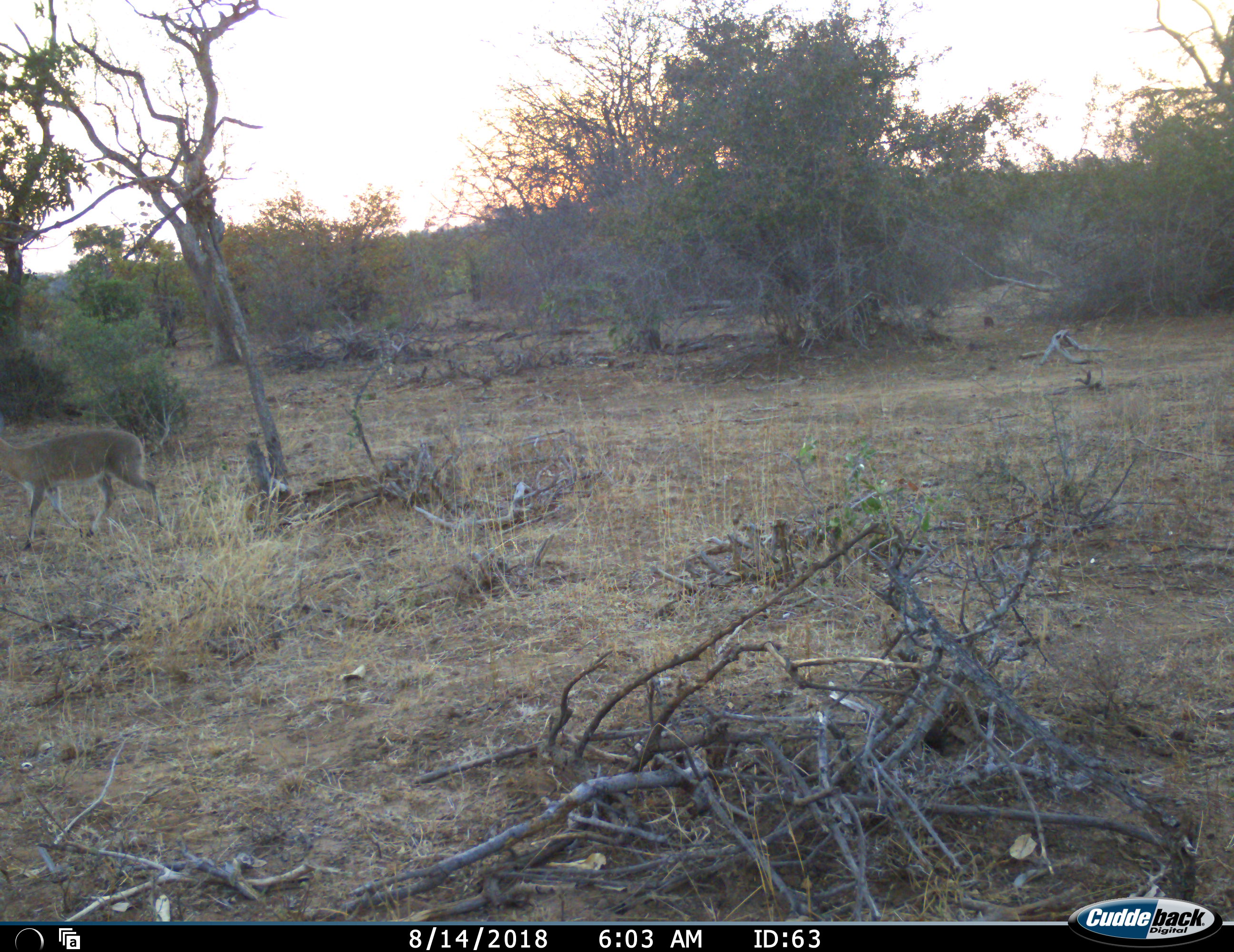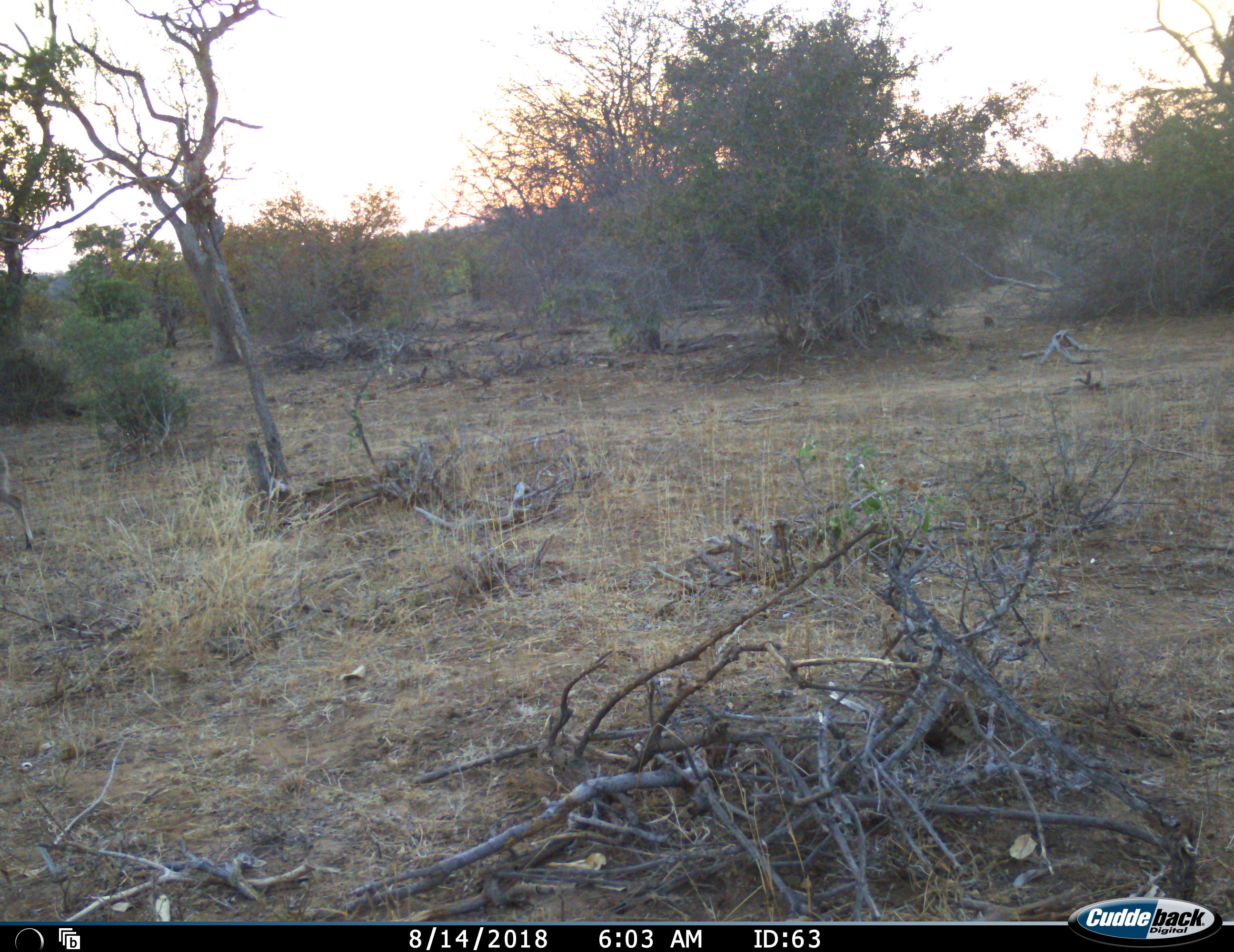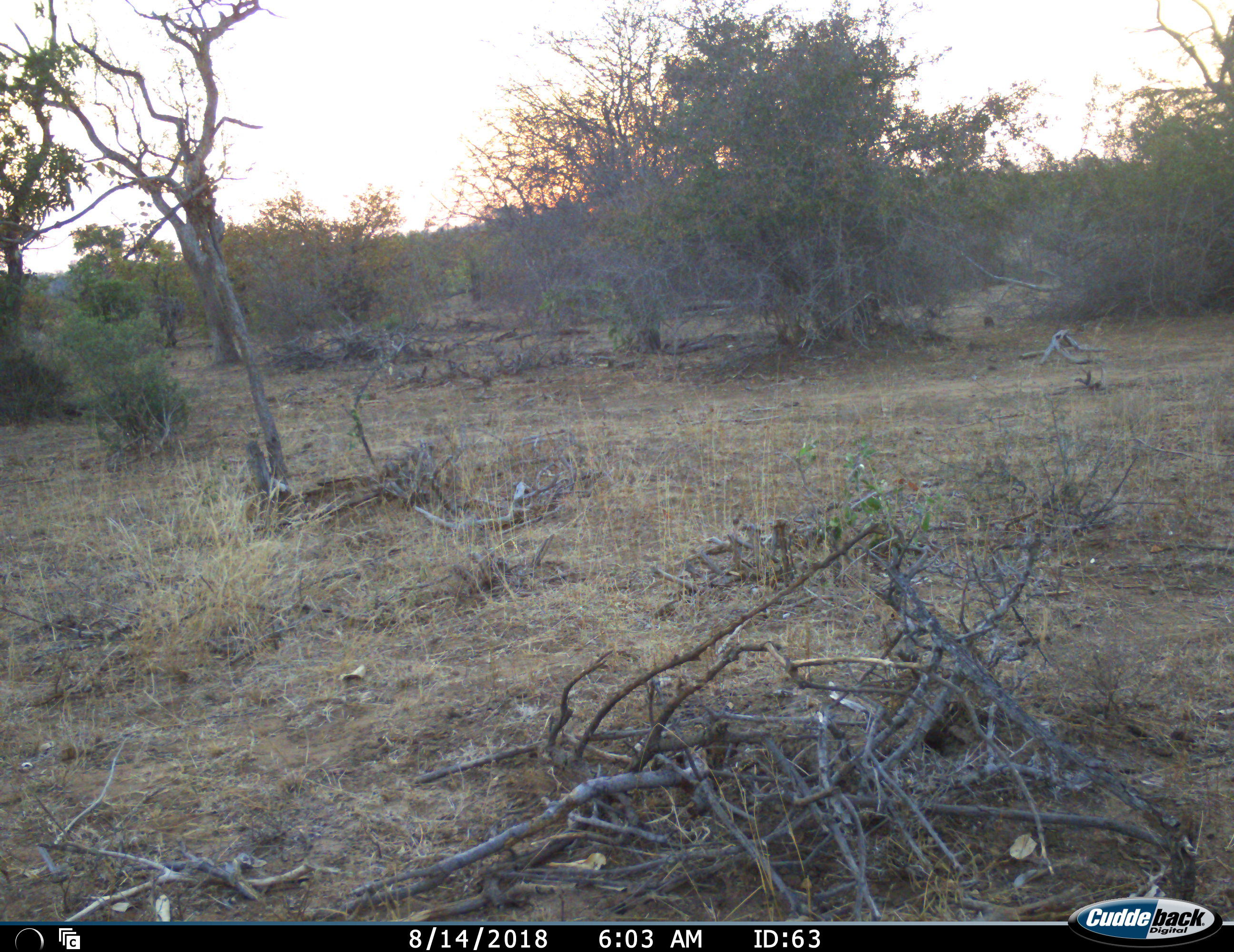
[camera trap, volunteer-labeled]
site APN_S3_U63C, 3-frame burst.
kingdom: Animalia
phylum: Chordata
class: Mammalia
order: Artiodactyla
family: Bovidae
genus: Sylvicapra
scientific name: Sylvicapra grimmia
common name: common duiker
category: duikercommongrey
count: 1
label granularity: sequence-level